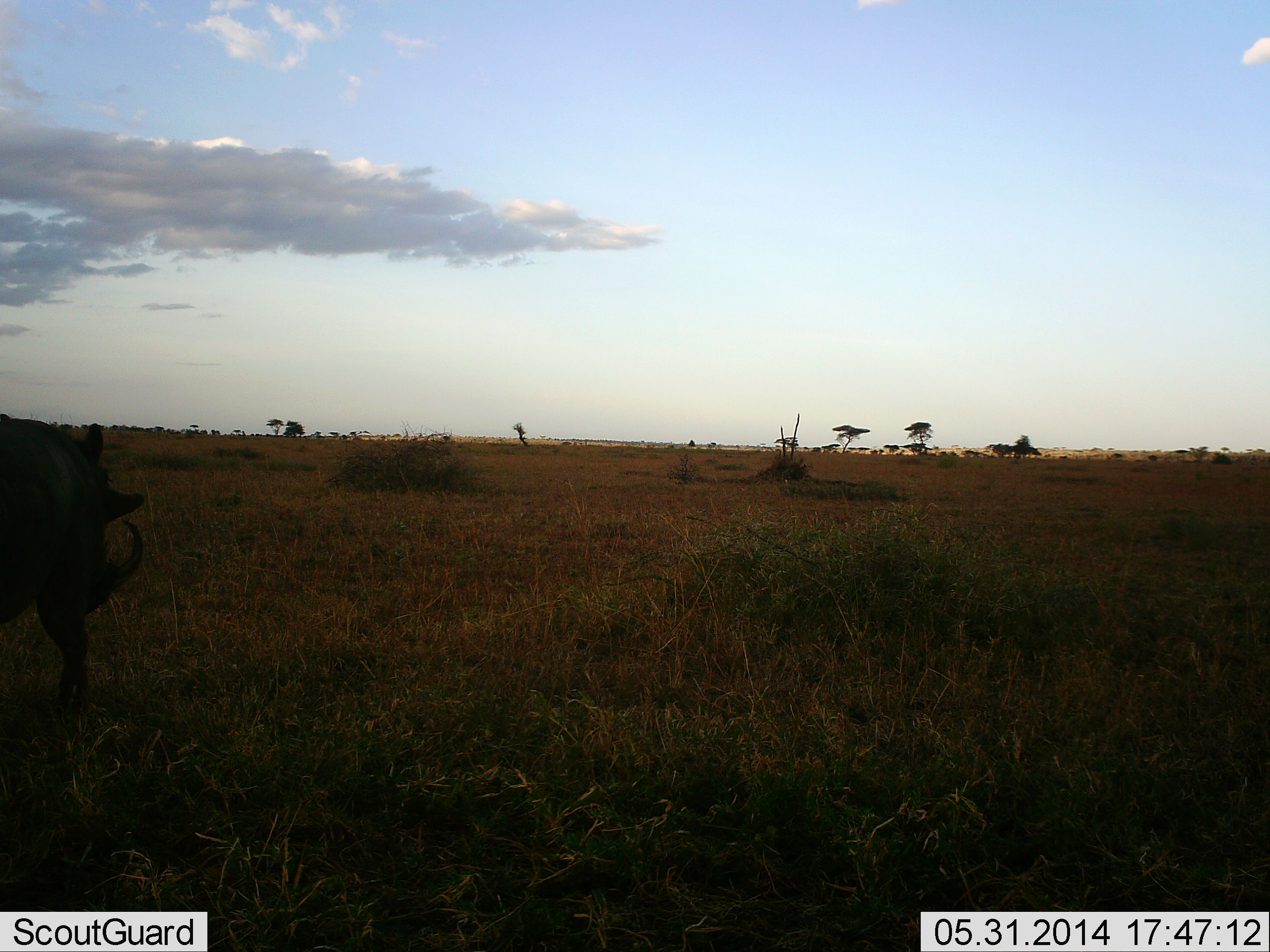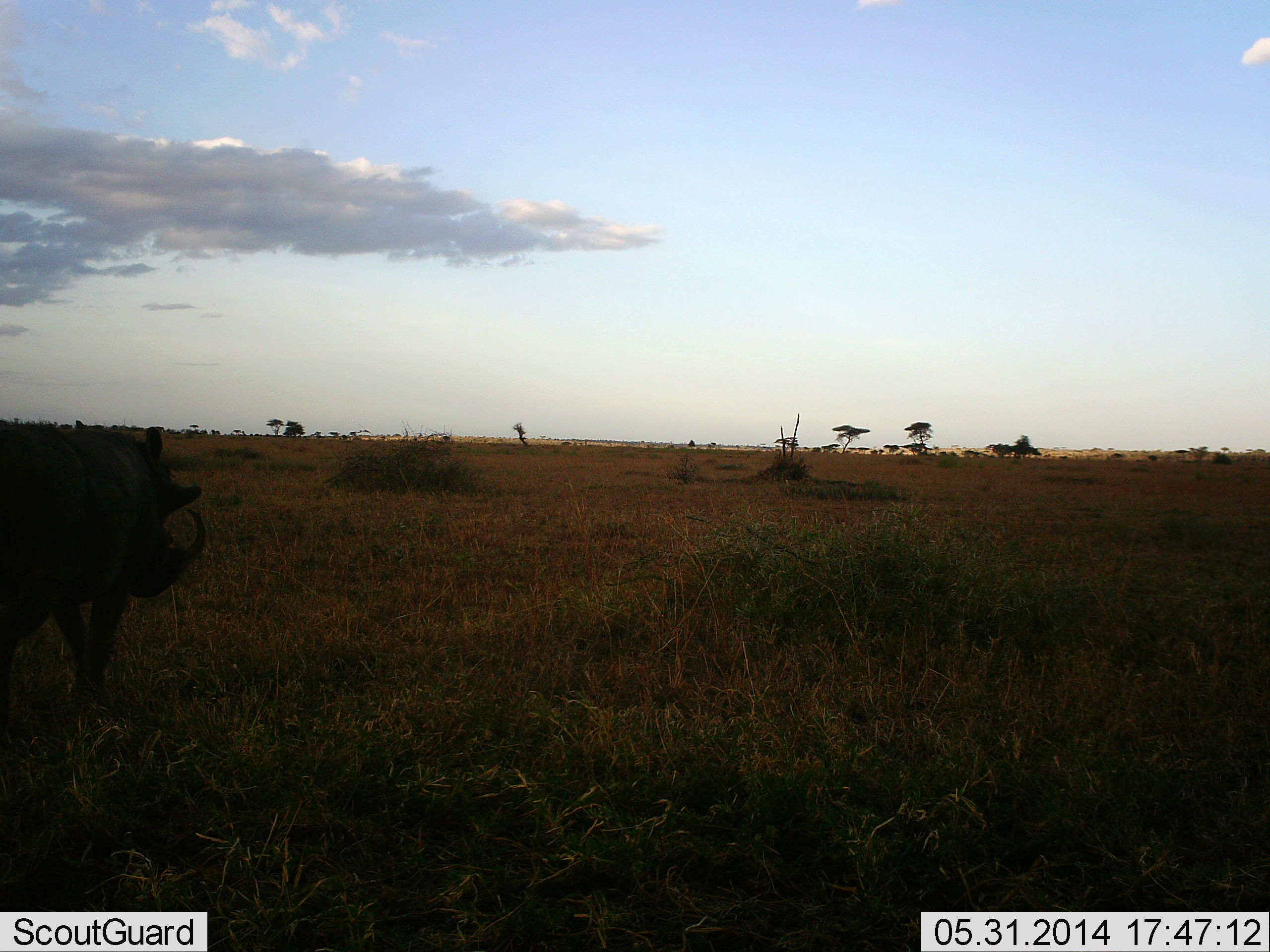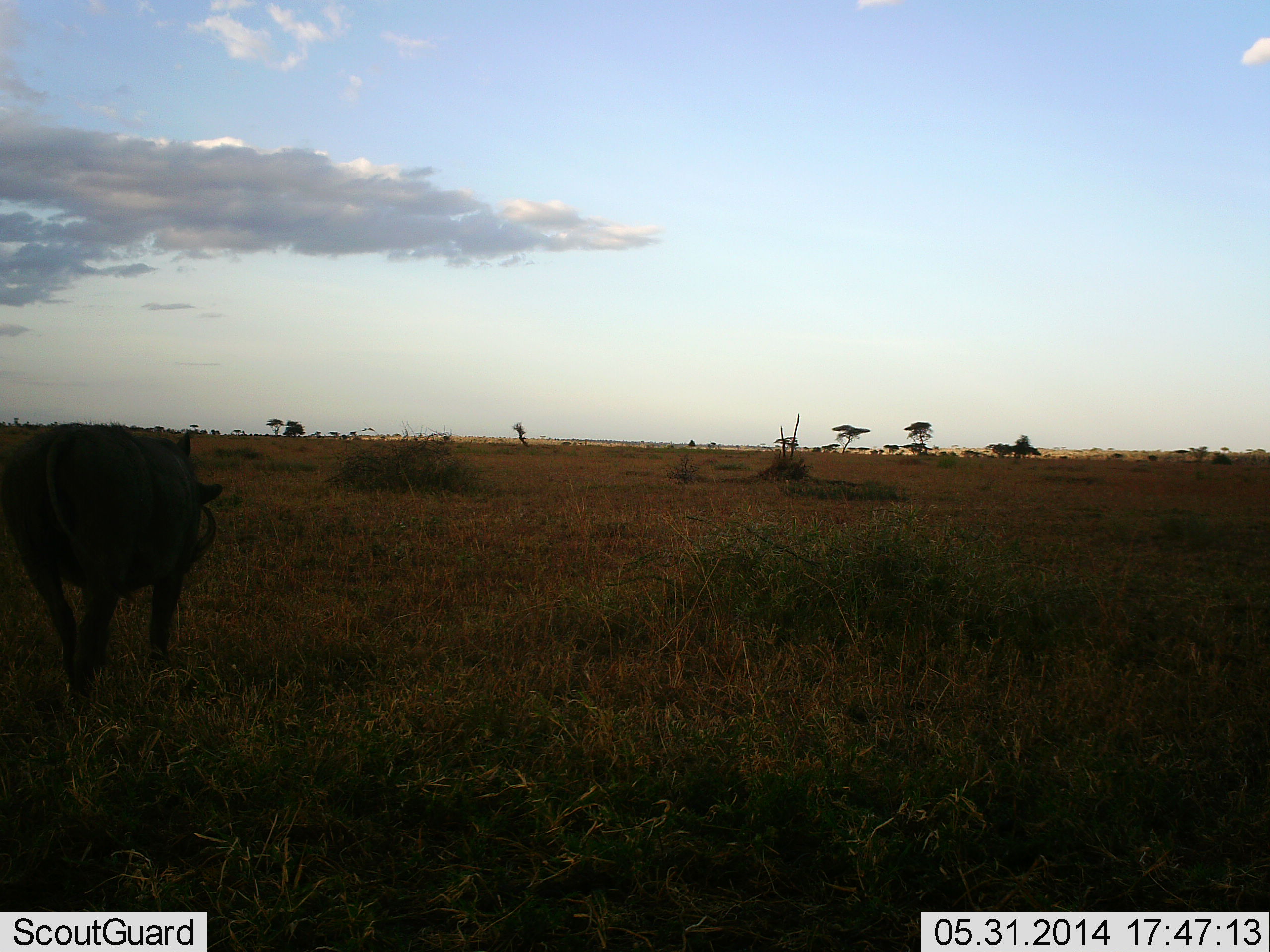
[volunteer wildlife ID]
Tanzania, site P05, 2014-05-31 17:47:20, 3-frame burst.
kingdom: Animalia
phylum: Chordata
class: Mammalia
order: Artiodactyla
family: Suidae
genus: Phacochoerus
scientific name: Phacochoerus africanus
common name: warthog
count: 1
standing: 0%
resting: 0%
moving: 100%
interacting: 0%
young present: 0%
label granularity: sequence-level